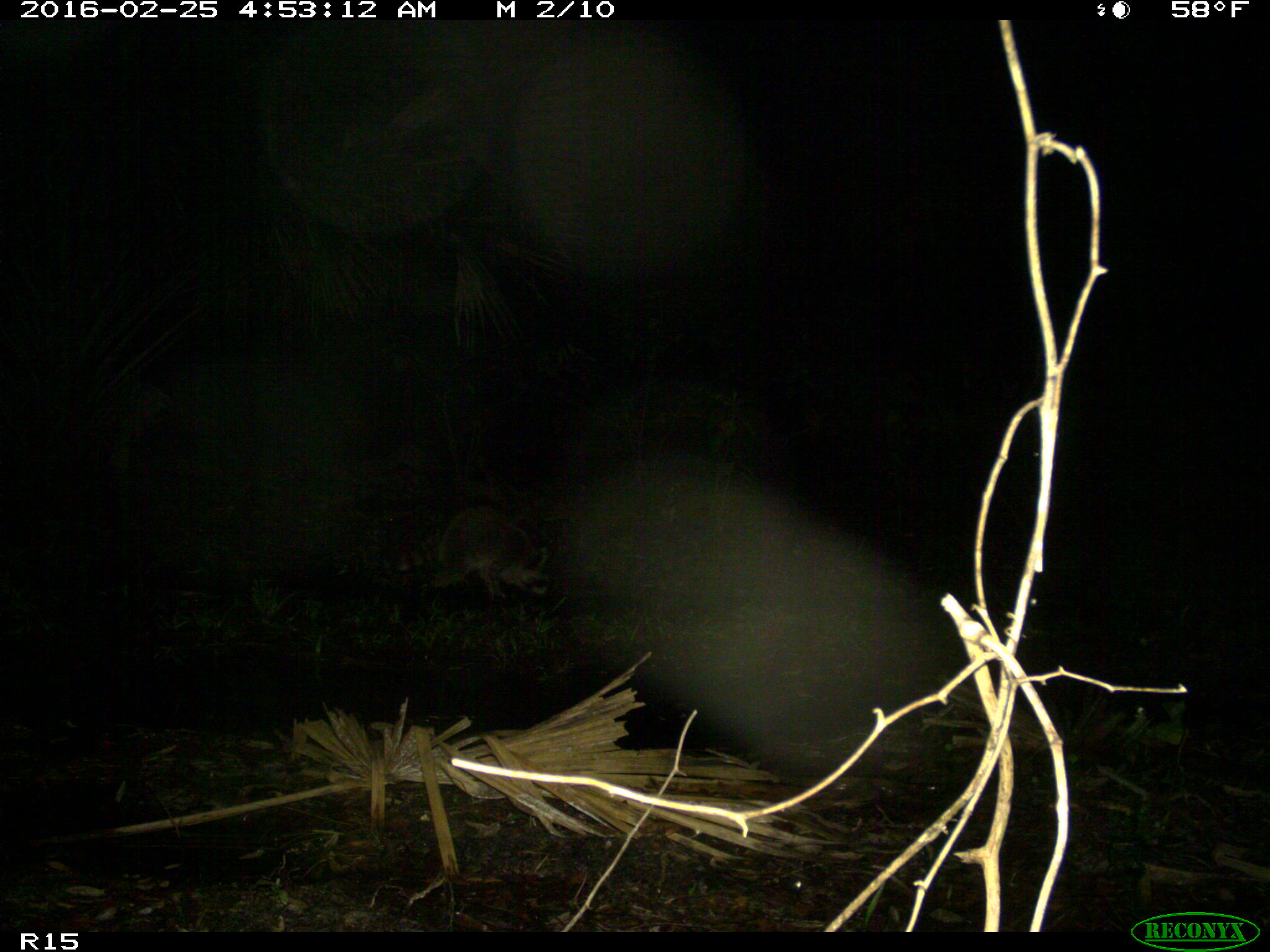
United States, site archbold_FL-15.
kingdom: Animalia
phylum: Chordata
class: Mammalia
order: Carnivora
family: Procyonidae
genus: Procyon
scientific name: Procyon lotor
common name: common raccoon